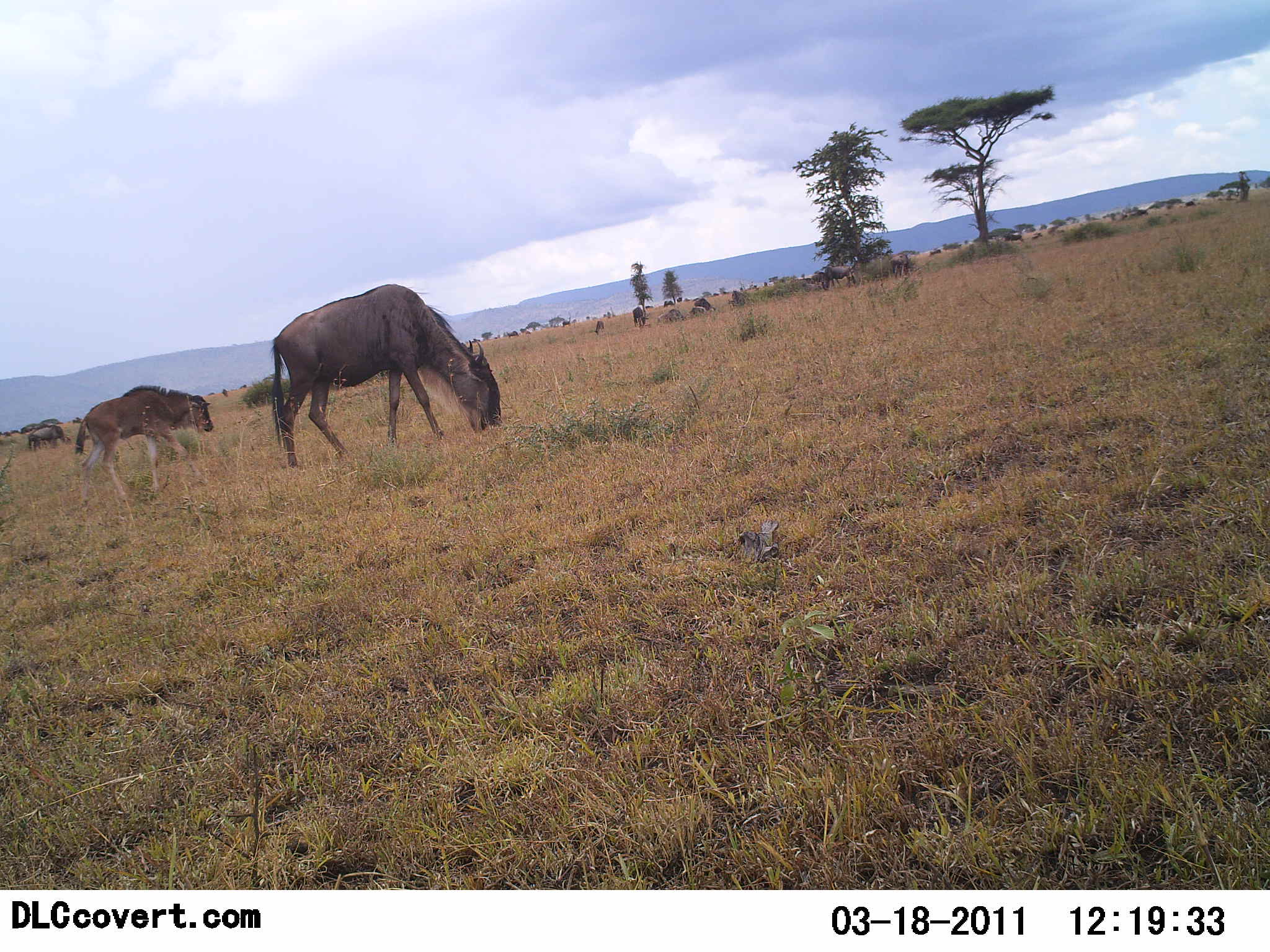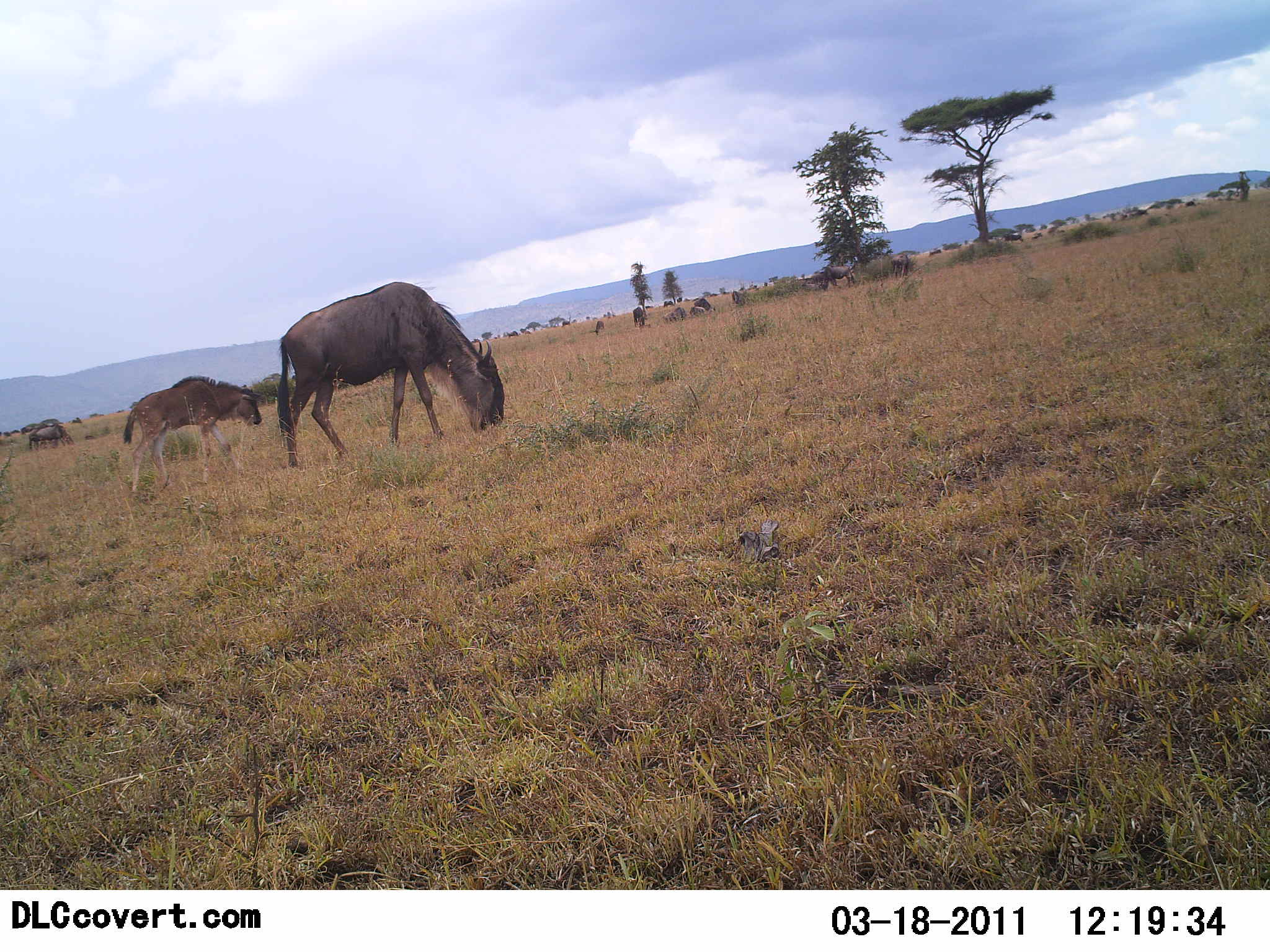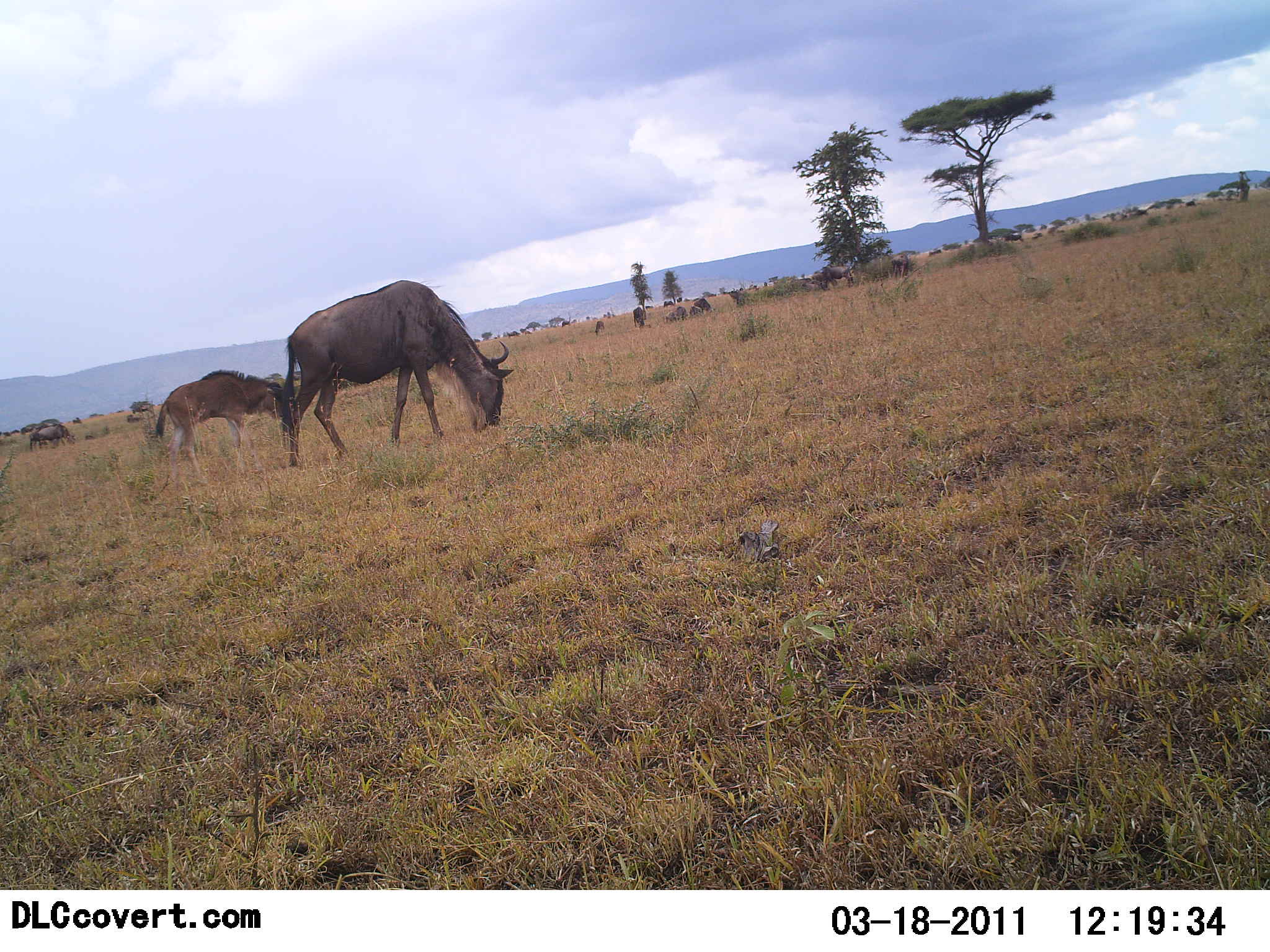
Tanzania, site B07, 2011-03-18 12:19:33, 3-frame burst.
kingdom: Animalia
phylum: Chordata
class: Mammalia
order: Artiodactyla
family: Bovidae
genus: Connochaetes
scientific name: Connochaetes taurinus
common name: blue wildebeest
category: wildebeest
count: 6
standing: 29%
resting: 0%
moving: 36%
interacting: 0%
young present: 57%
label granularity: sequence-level